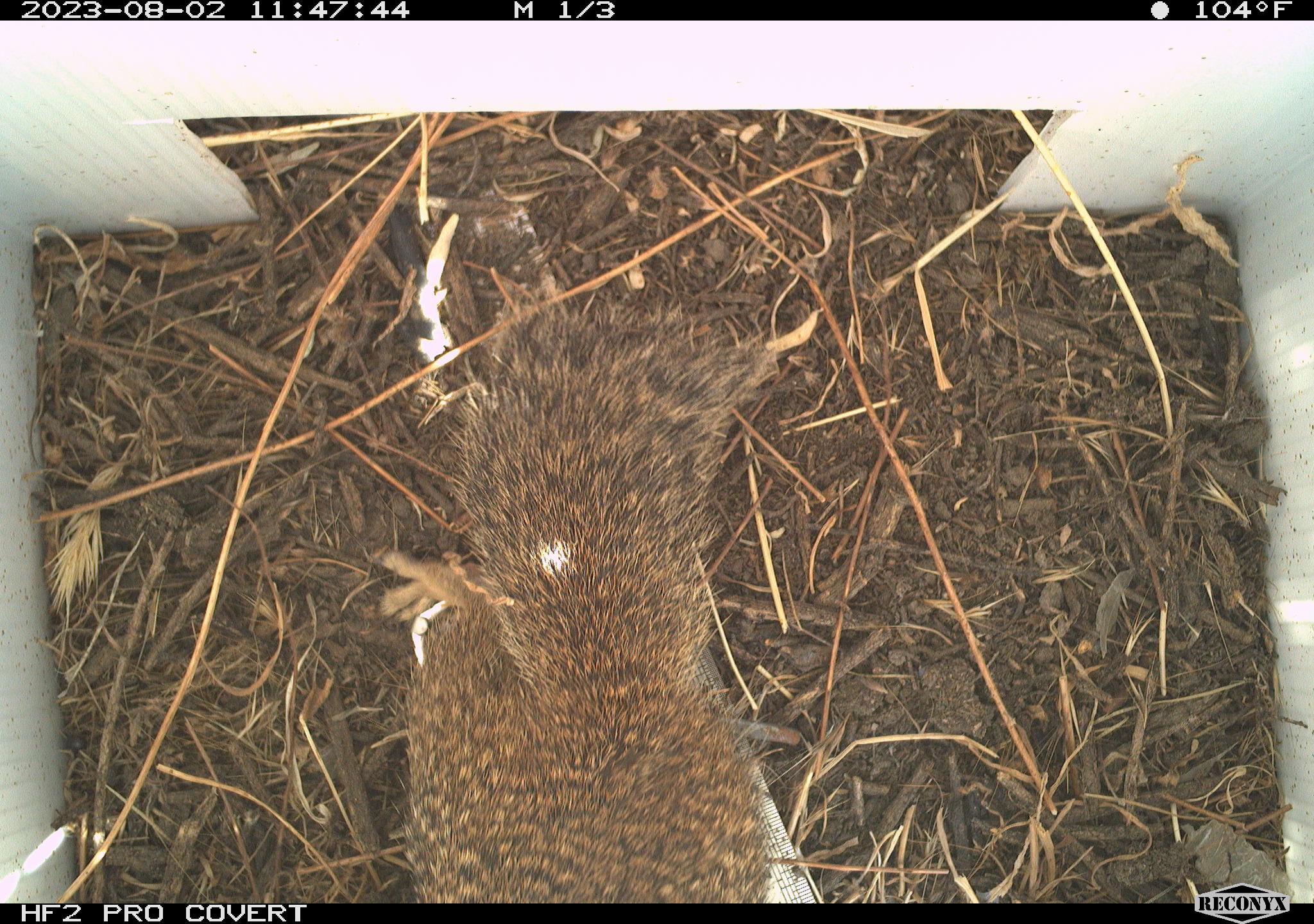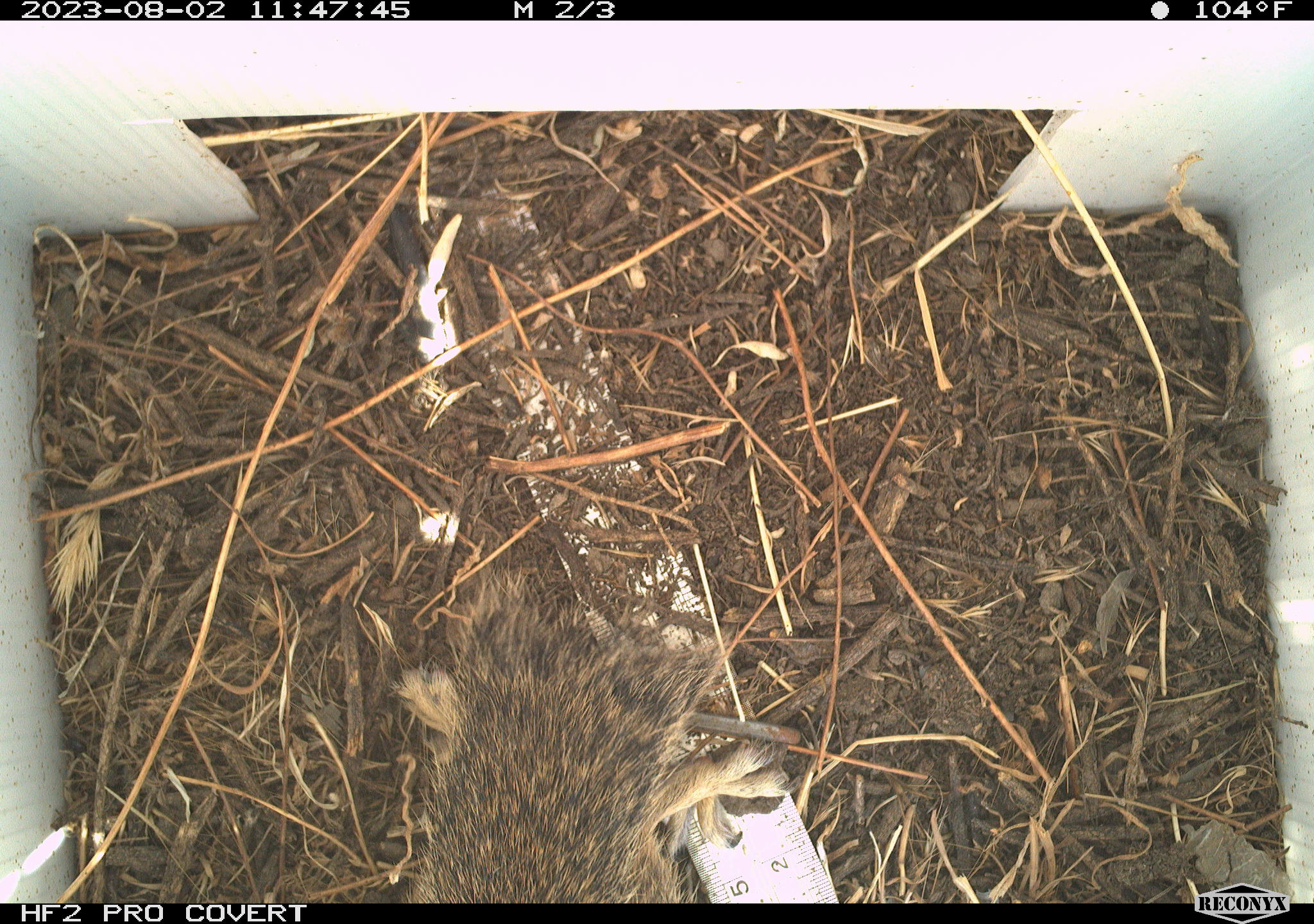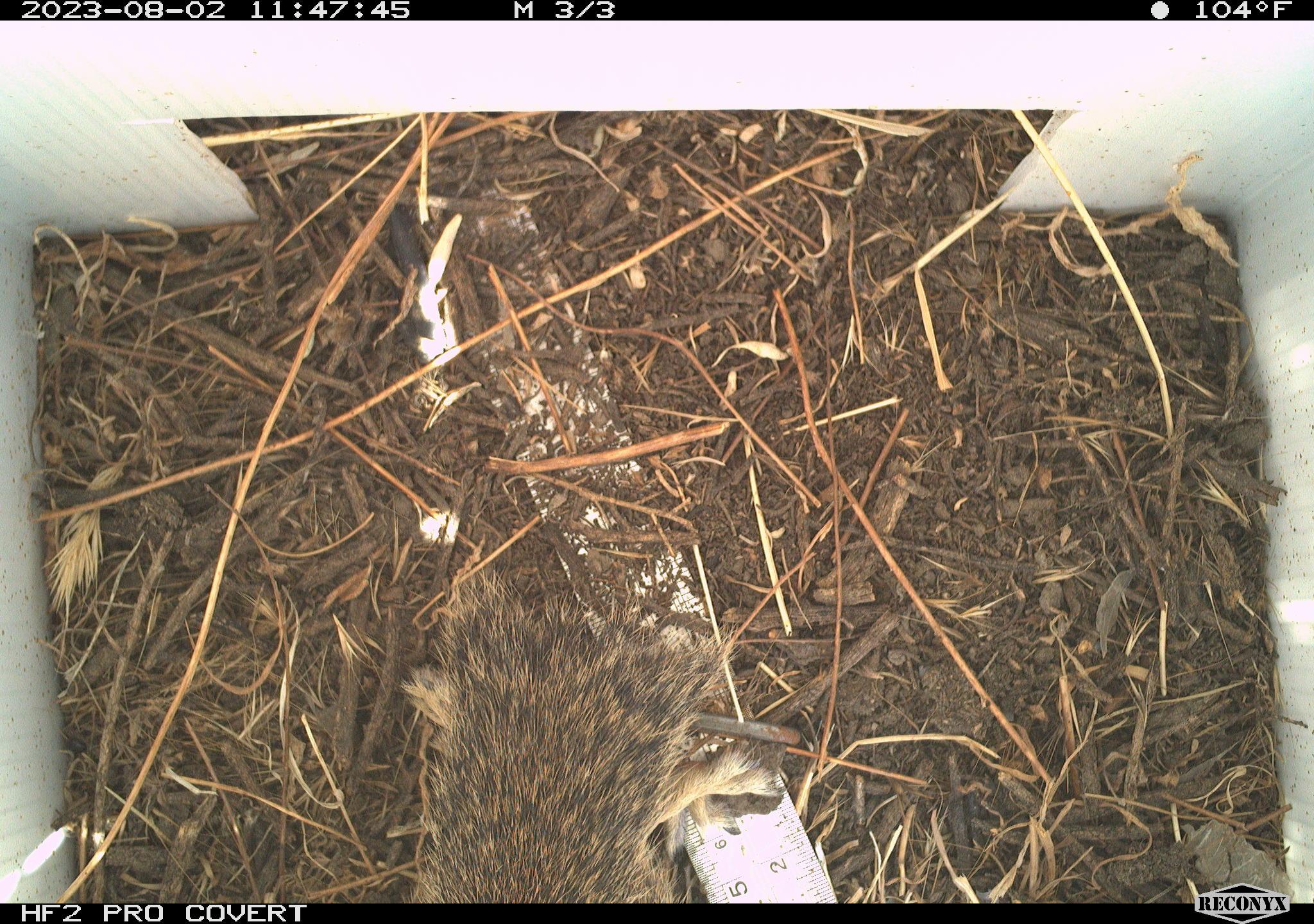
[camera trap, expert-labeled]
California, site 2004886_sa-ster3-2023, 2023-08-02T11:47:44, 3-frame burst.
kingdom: Animalia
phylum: Chordata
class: Mammalia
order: Rodentia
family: Sciuridae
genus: Otospermophilus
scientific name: Otospermophilus beecheyi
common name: california ground squirrel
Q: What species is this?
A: California ground squirrel (Otospermophilus beecheyi).